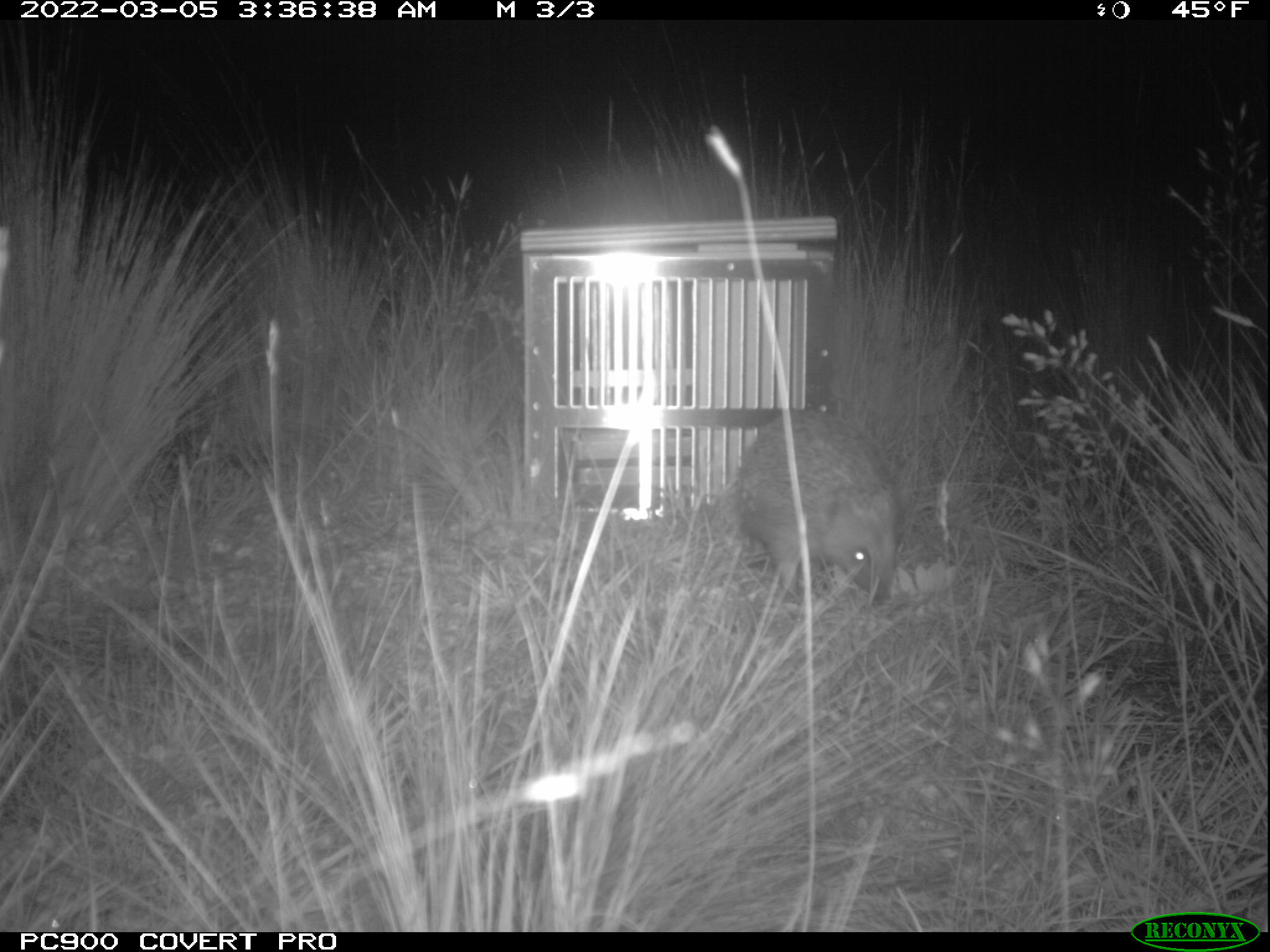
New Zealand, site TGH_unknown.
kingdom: Animalia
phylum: Chordata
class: Mammalia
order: Eulipotyphla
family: Erinaceidae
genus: Erinaceus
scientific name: Erinaceus europaeus europaeus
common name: european hedgehog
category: hedgehog